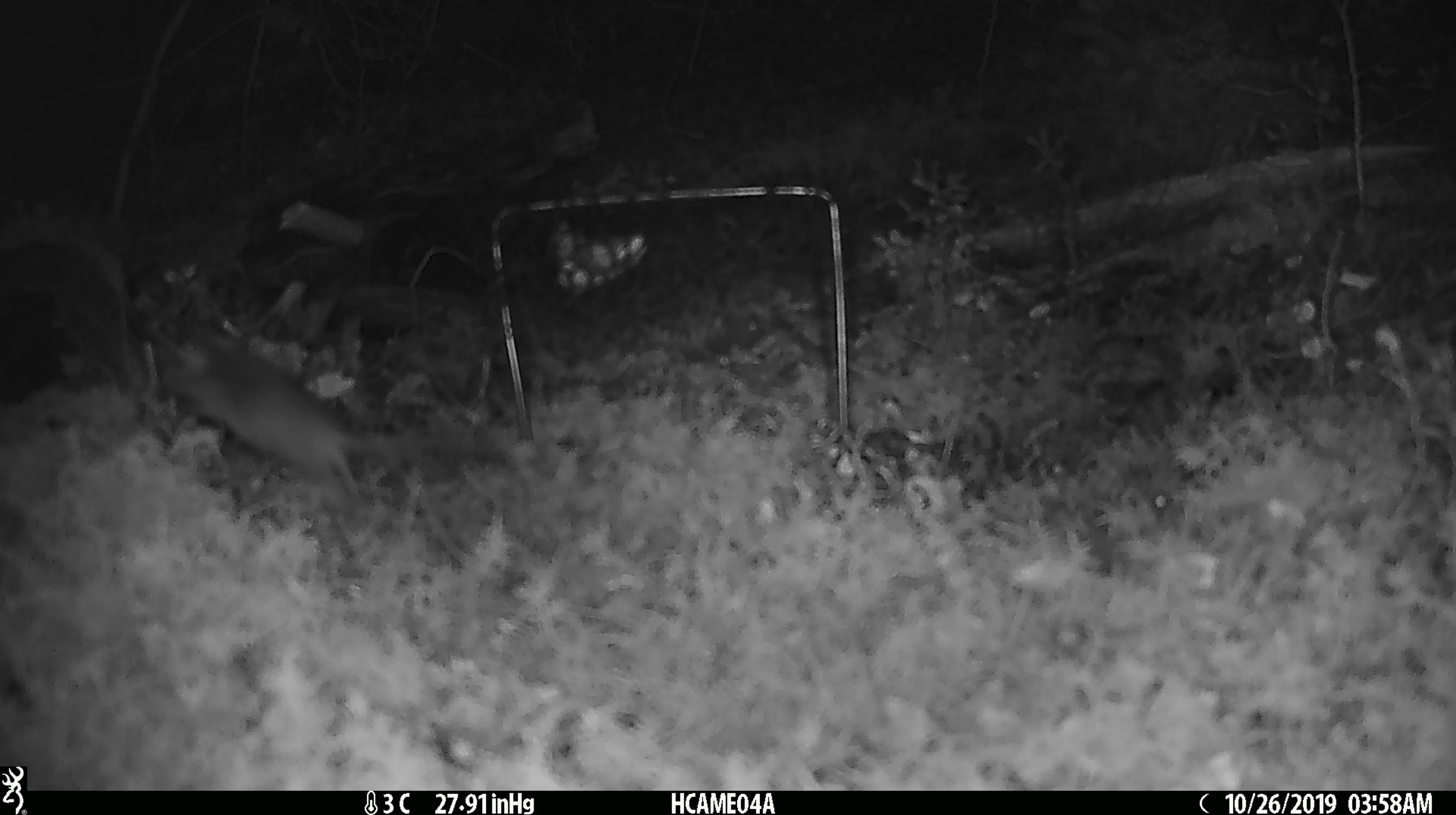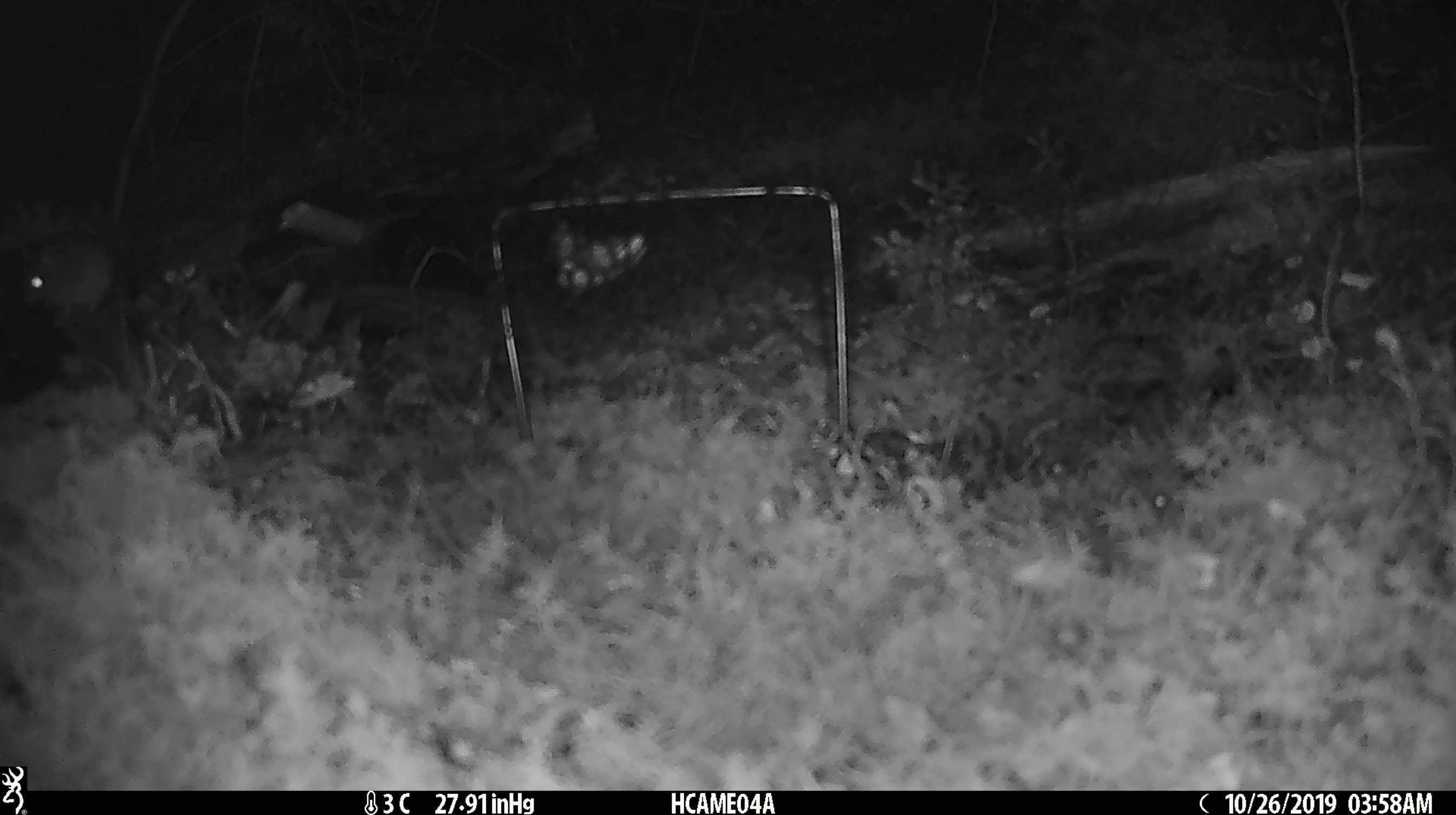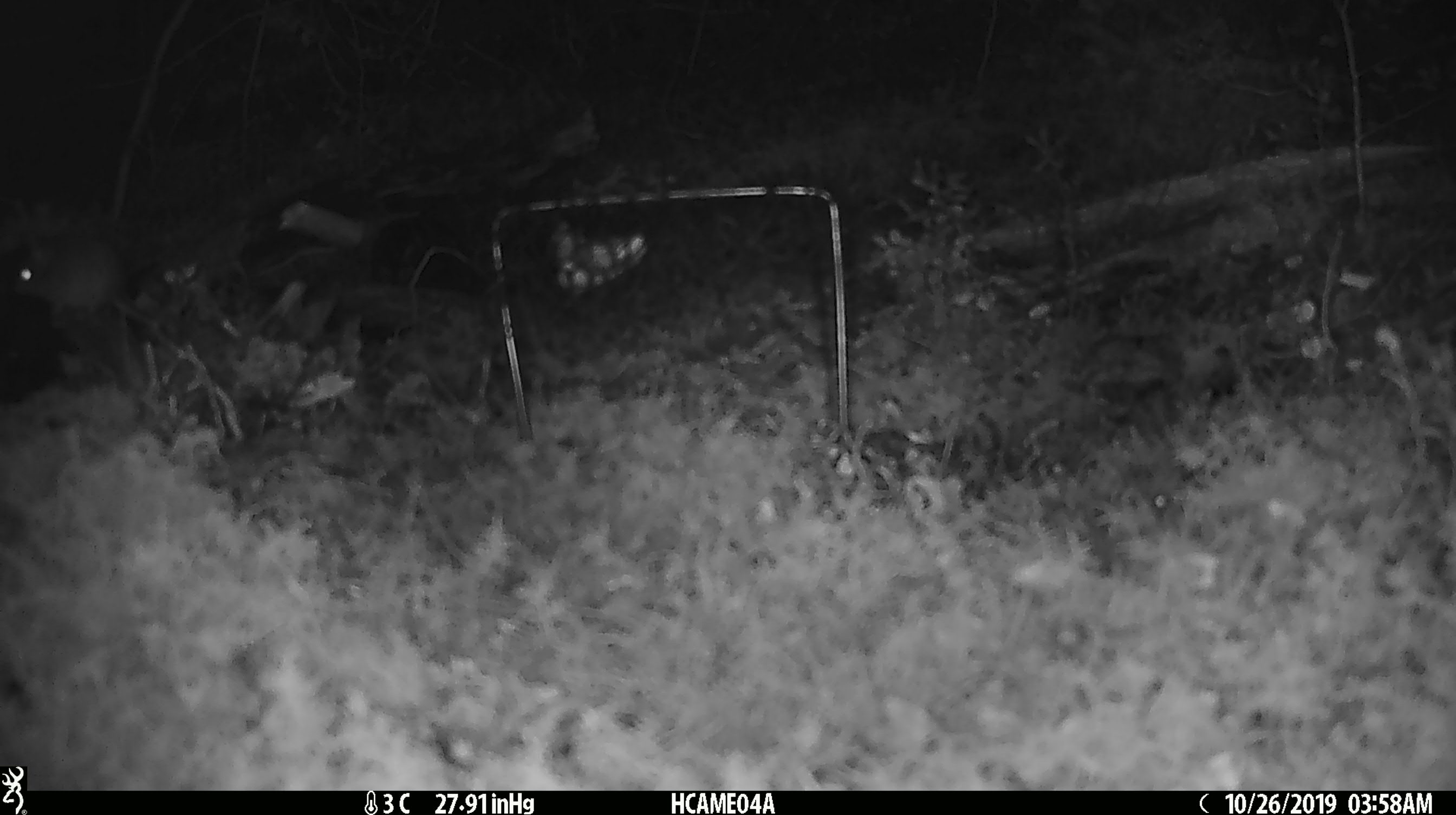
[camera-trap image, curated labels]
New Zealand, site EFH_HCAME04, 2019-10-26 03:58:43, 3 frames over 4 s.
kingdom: Animalia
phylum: Chordata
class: Mammalia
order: Rodentia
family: Muridae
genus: Mus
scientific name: Mus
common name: mouse